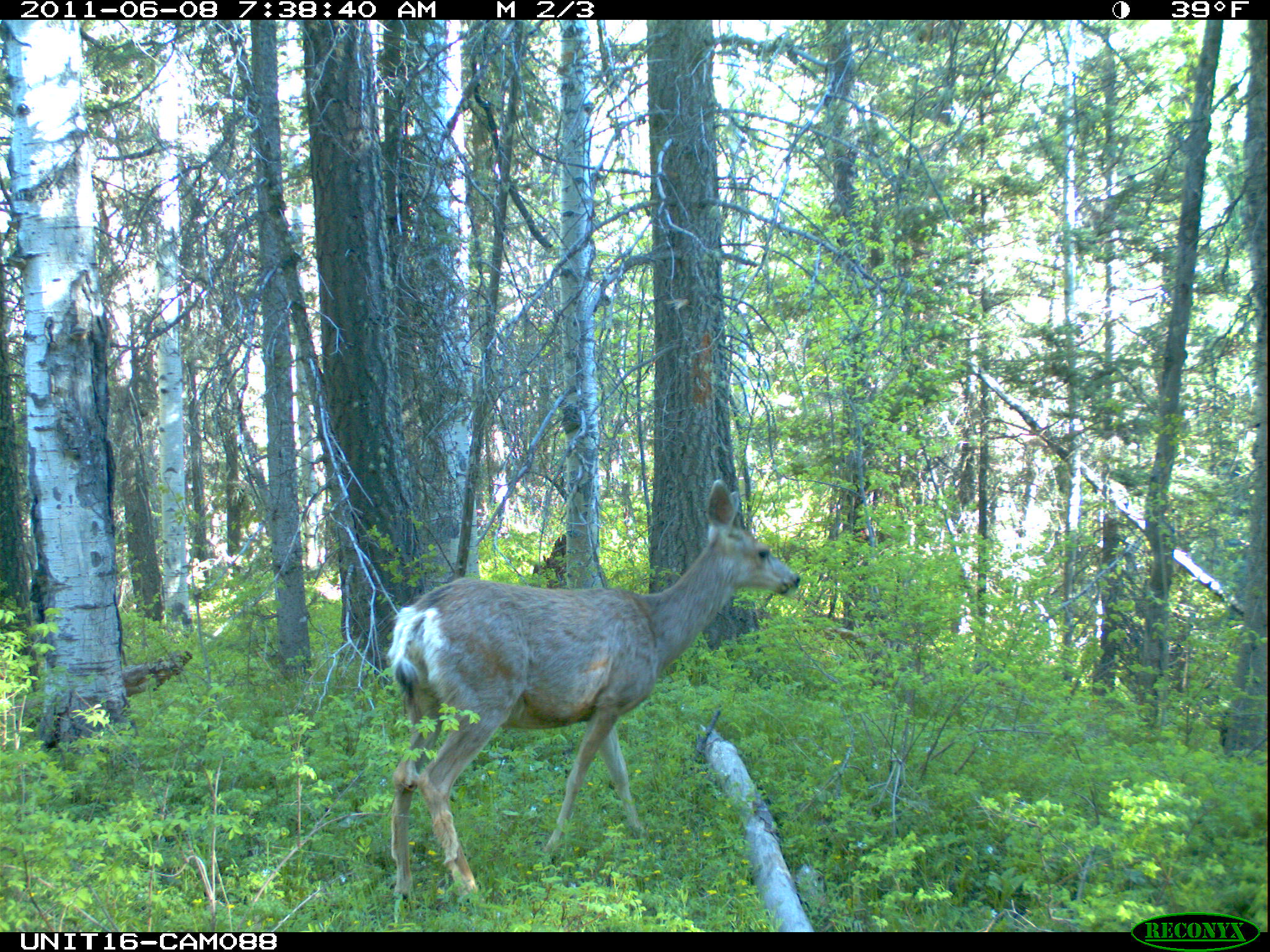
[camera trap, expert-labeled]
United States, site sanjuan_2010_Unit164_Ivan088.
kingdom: Animalia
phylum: Chordata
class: Mammalia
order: Artiodactyla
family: Cervidae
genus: Odocoileus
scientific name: Odocoileus hemionus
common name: mule deer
Odocoileus hemionus (mule deer).